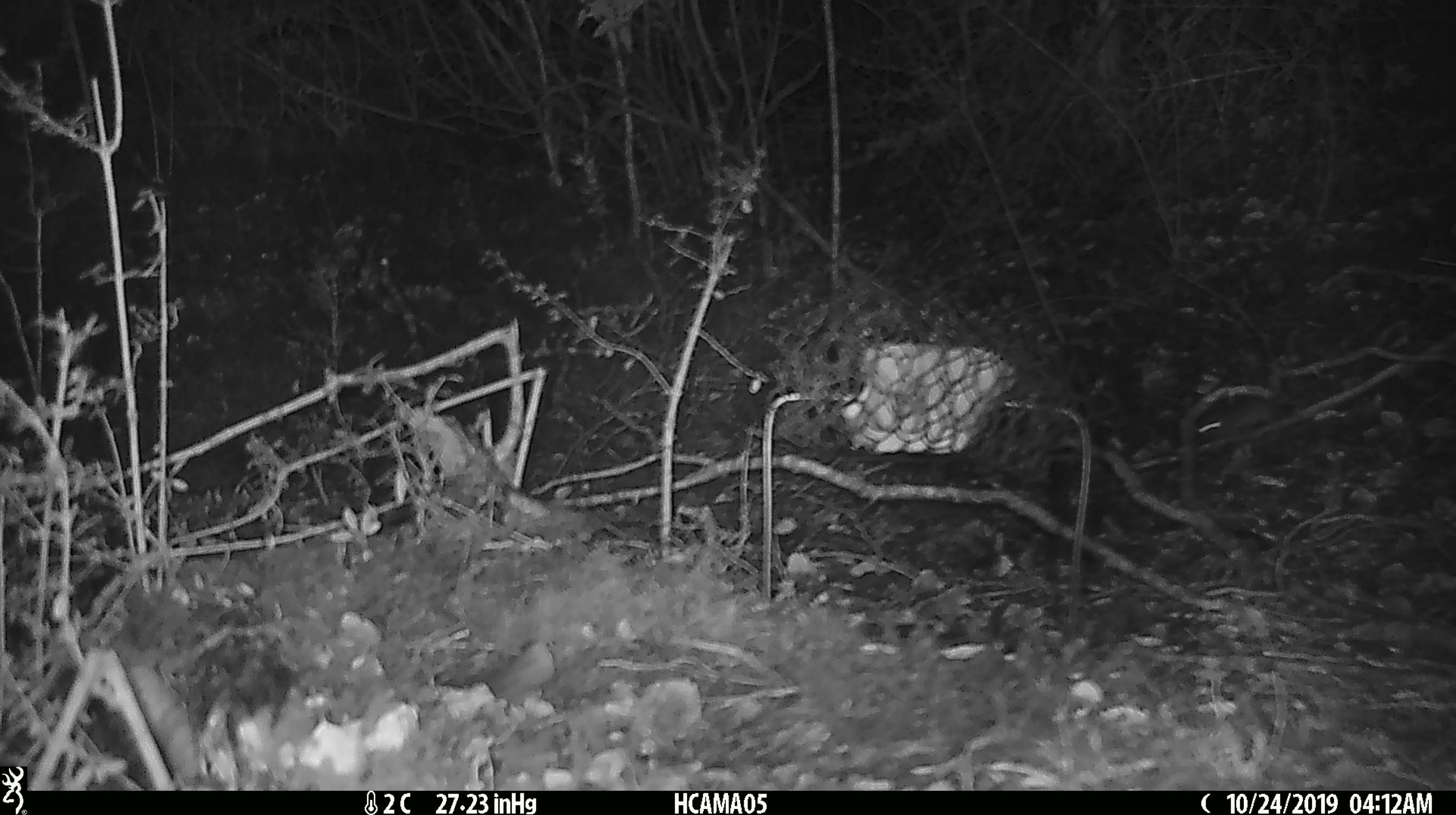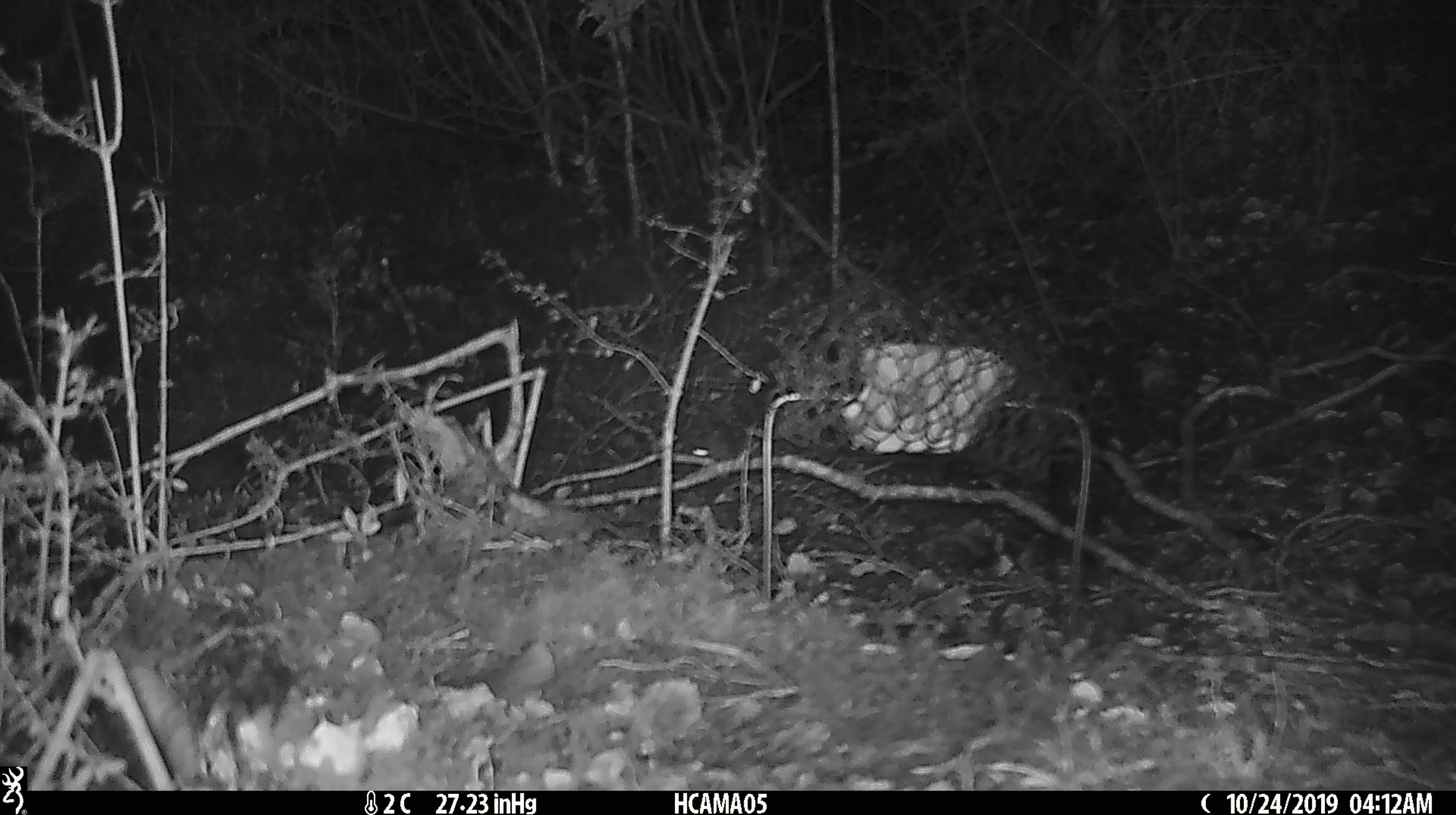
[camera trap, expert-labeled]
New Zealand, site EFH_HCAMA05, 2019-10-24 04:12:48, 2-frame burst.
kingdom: Animalia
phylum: Chordata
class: Mammalia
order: Rodentia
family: Muridae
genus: Mus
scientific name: Mus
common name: mouse